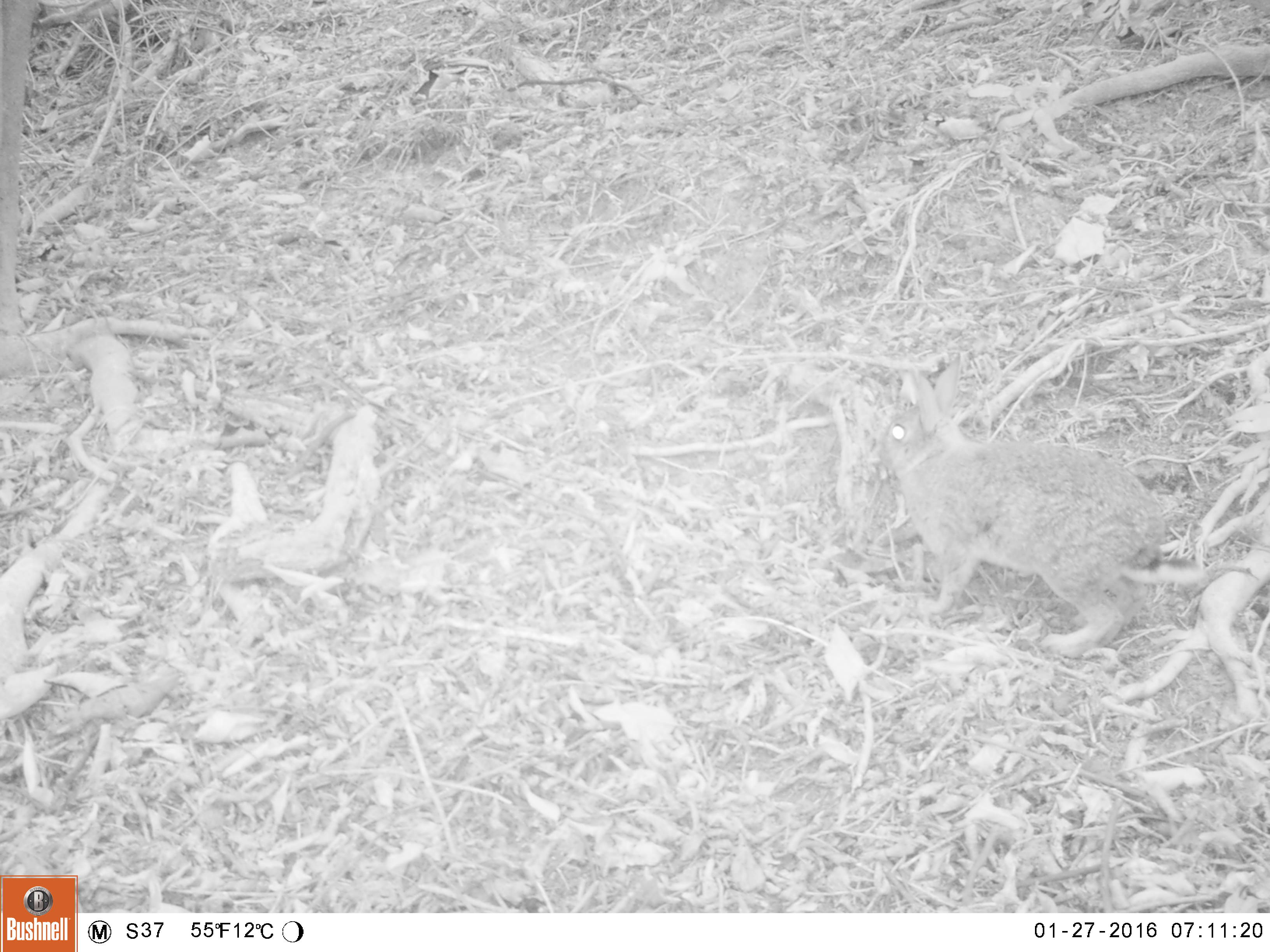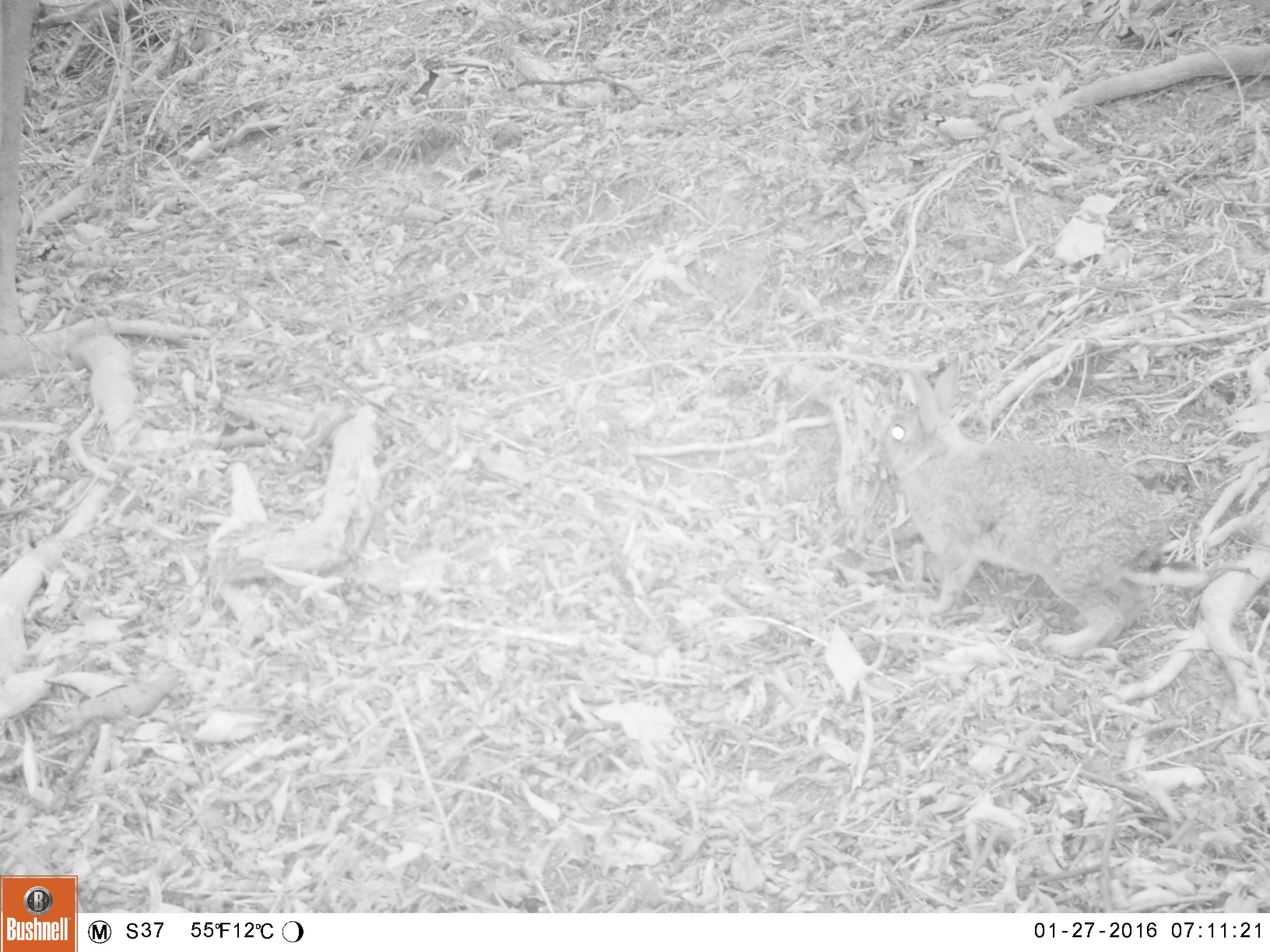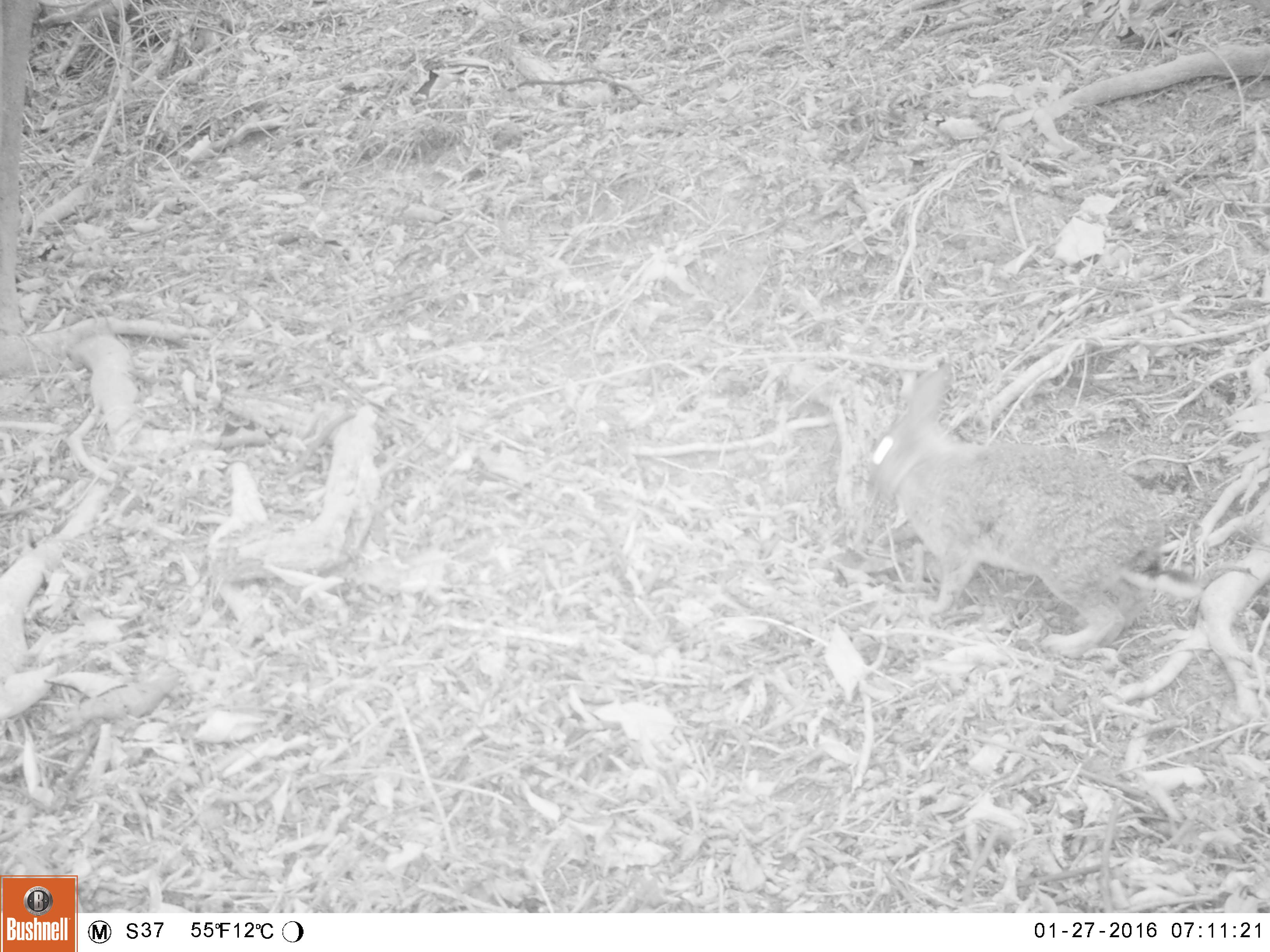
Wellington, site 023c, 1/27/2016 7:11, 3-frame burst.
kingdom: Animalia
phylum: Chordata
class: Mammalia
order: Lagomorpha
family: Leporidae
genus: Lepus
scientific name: Lepus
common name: hare